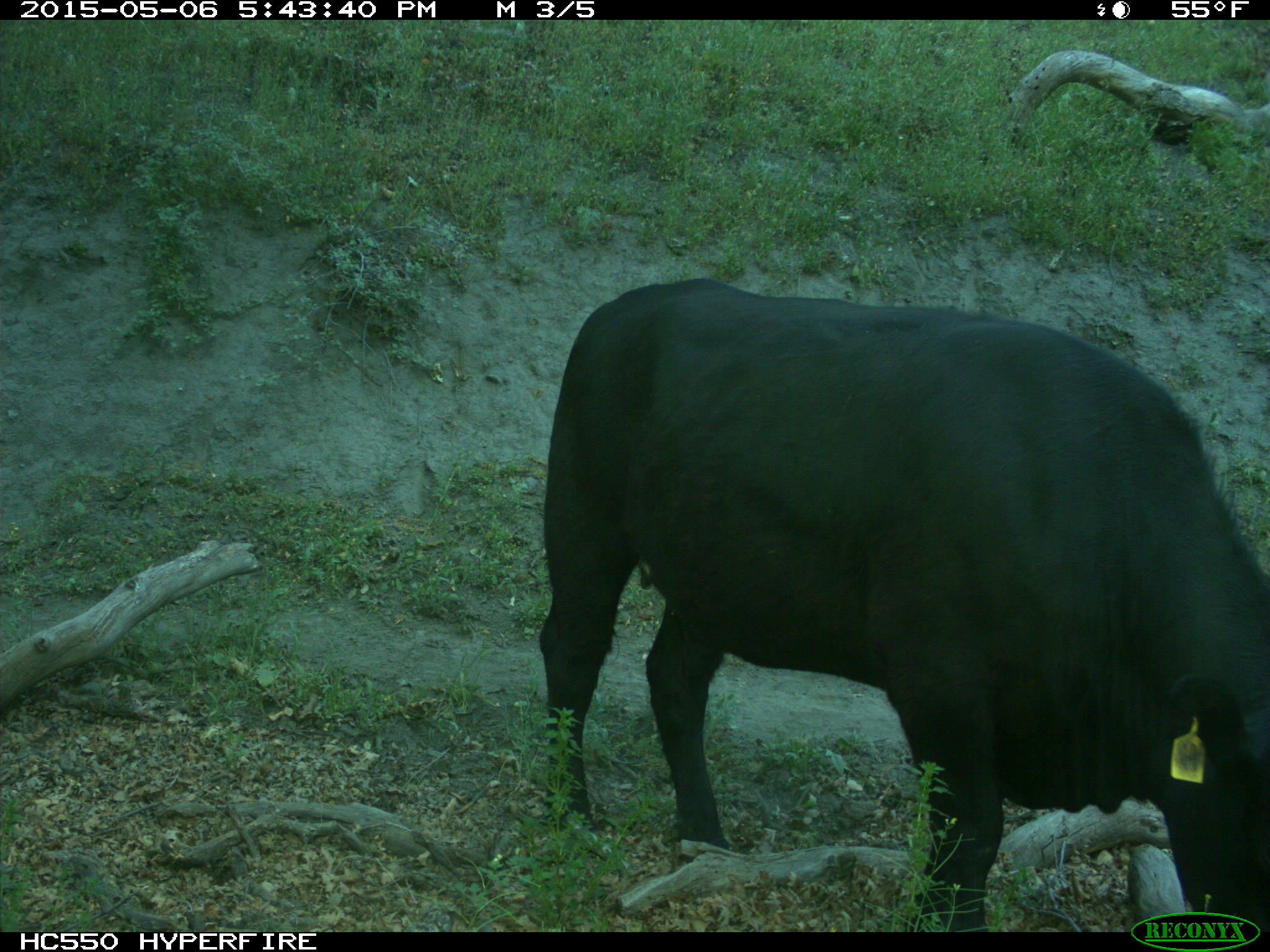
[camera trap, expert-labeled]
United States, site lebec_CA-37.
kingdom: Animalia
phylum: Chordata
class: Mammalia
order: Artiodactyla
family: Bovidae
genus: Bos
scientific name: Bos taurus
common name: domestic cow